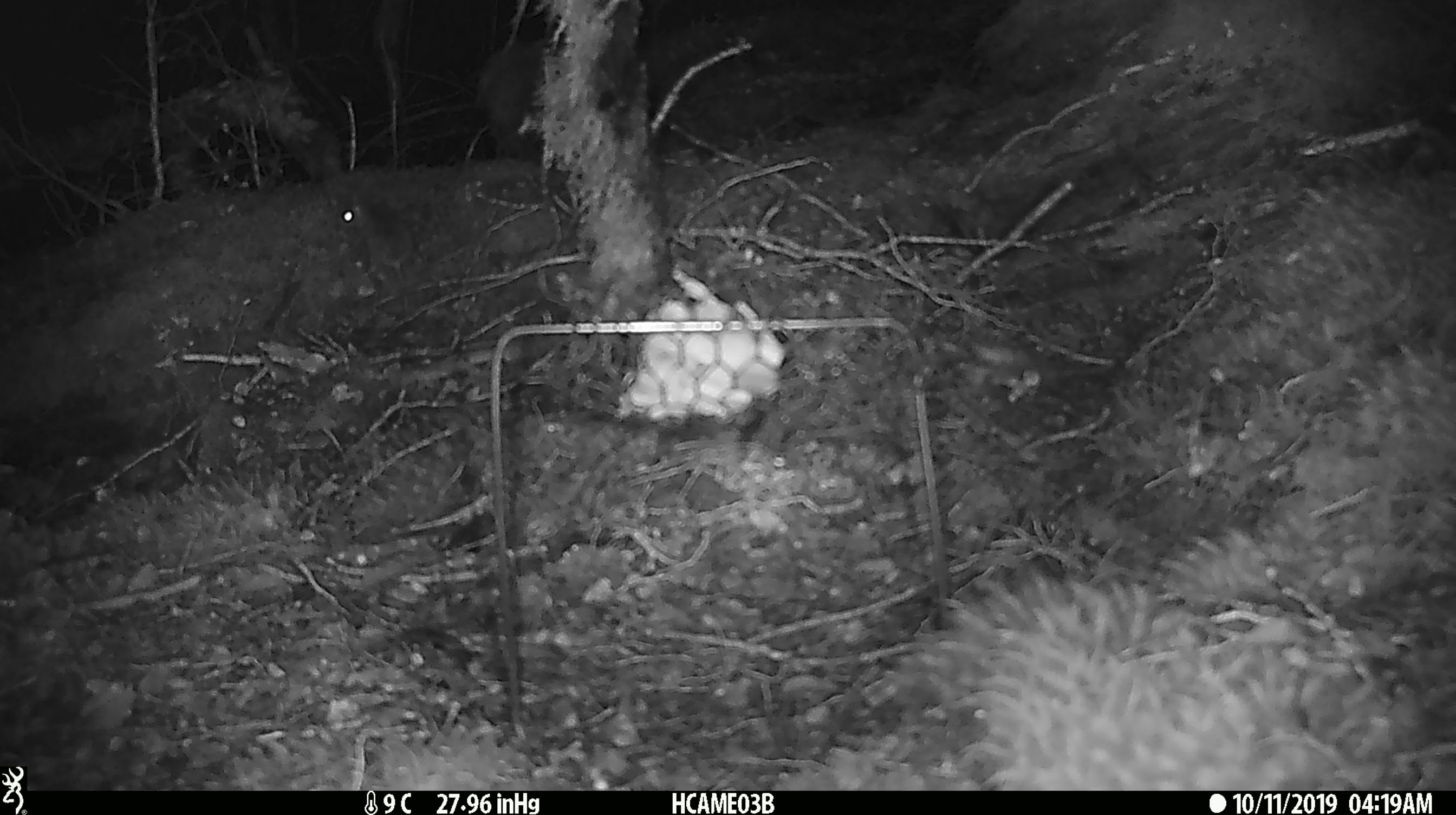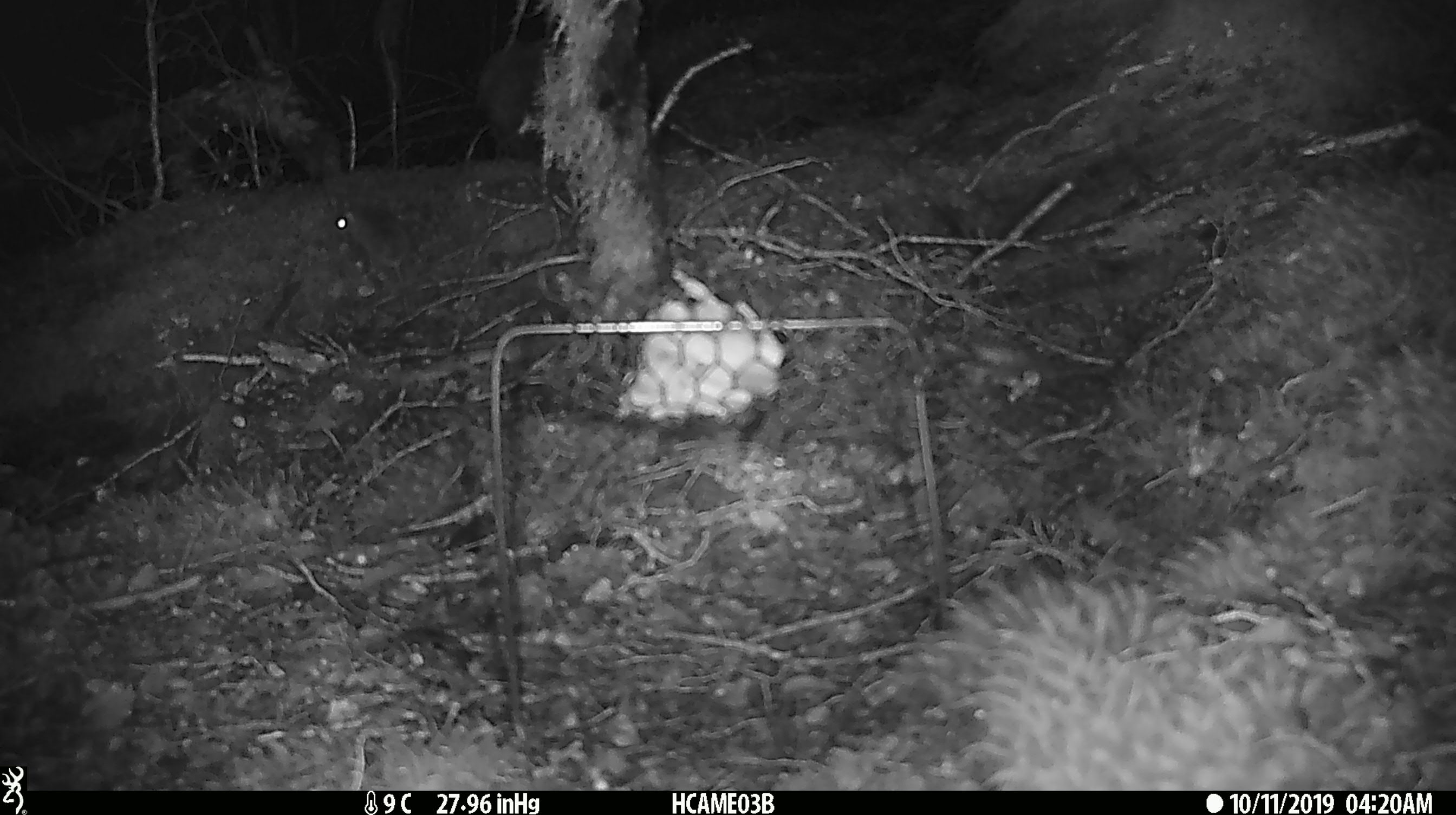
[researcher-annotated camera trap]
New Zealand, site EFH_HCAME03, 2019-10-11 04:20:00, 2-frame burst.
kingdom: Animalia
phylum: Chordata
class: Mammalia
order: Rodentia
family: Muridae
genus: Mus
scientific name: Mus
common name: mouse